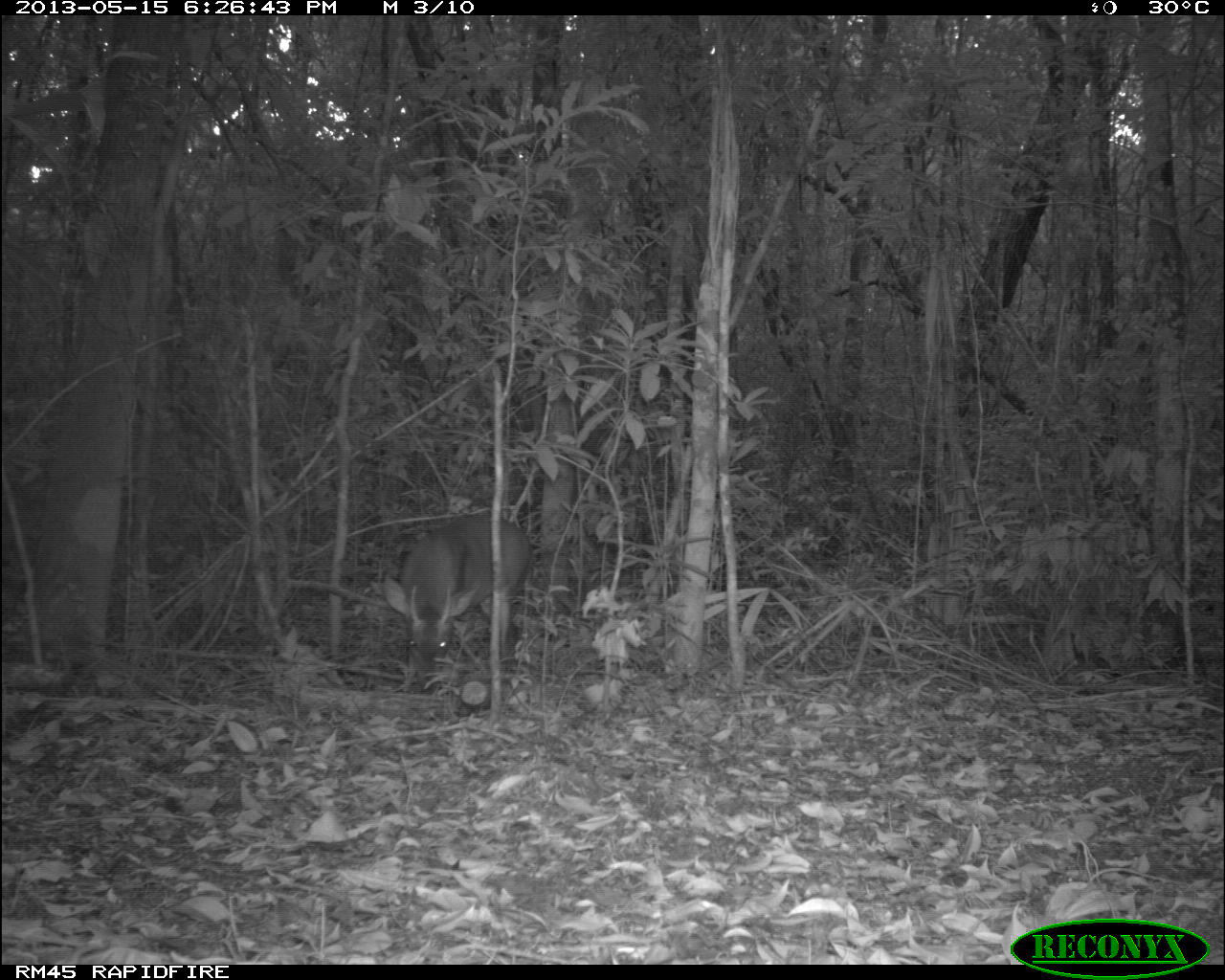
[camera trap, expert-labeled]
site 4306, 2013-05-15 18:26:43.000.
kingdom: Animalia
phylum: Chordata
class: Mammalia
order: Artiodactyla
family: Cervidae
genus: Mazama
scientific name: Mazama temama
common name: central american red brocket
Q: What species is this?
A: Mazama temama (central american red brocket).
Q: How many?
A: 1.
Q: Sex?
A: Male.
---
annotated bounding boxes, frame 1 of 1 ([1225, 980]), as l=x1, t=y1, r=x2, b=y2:
mazama temama: l=380, t=511, r=535, b=698